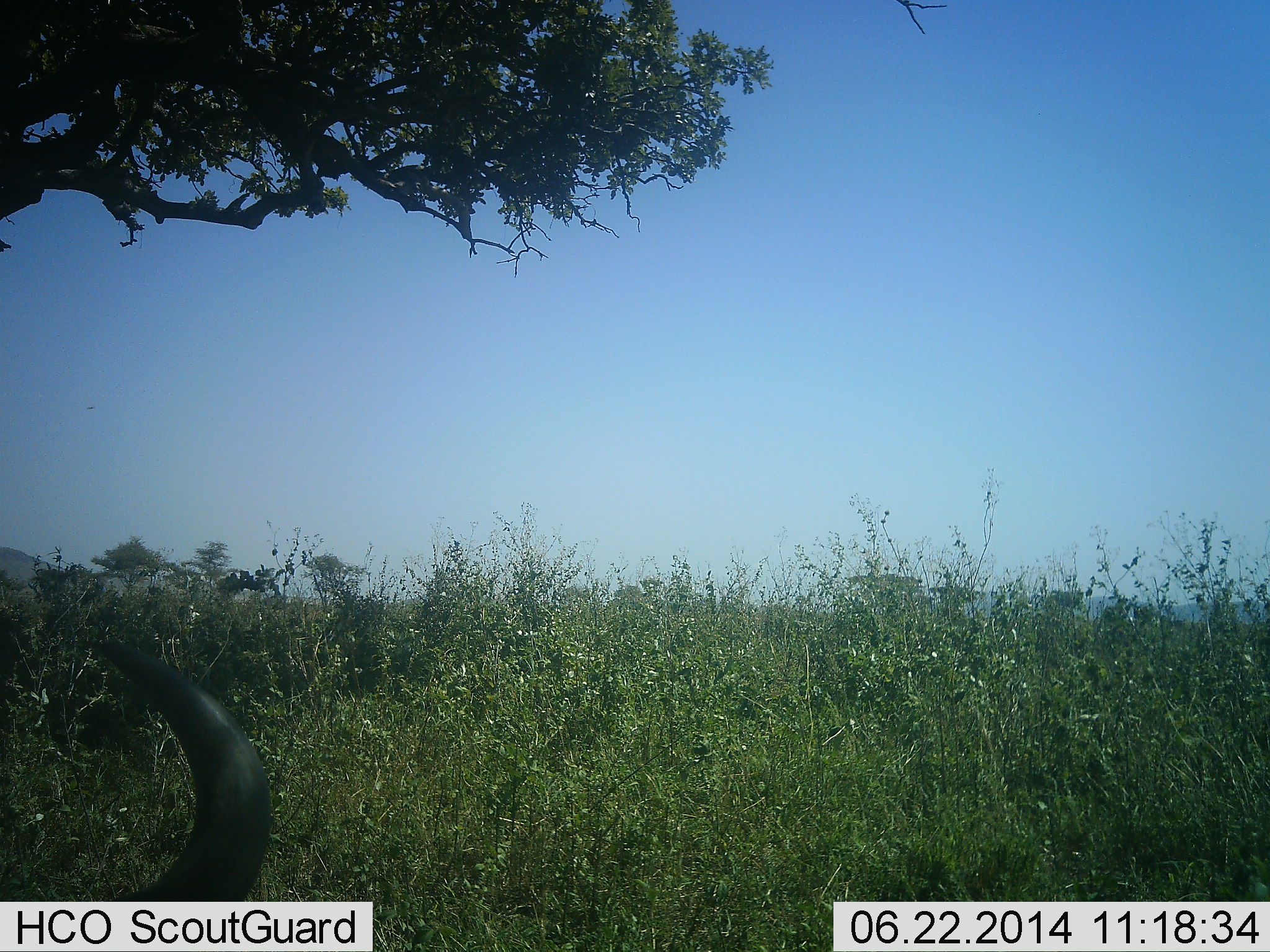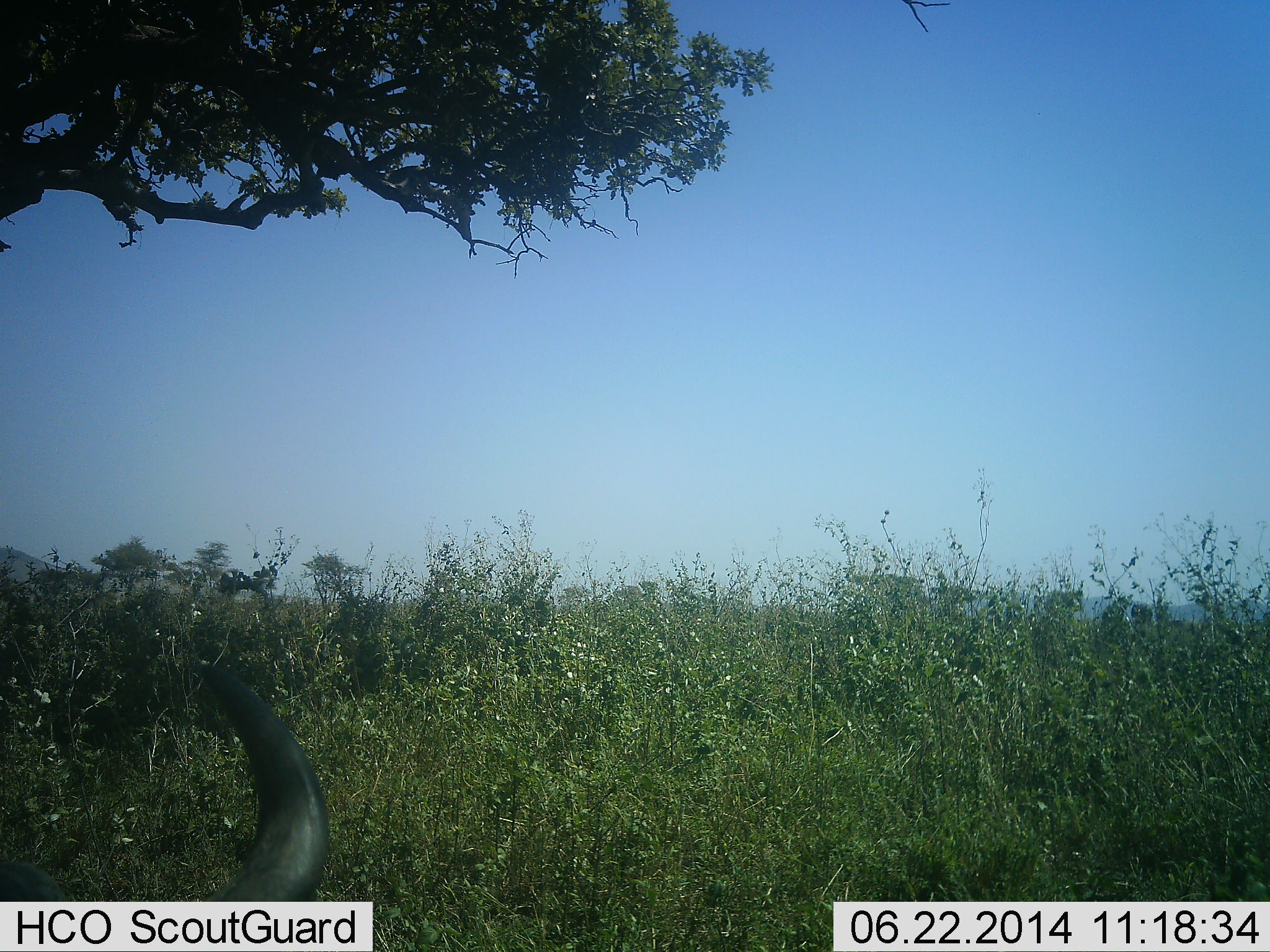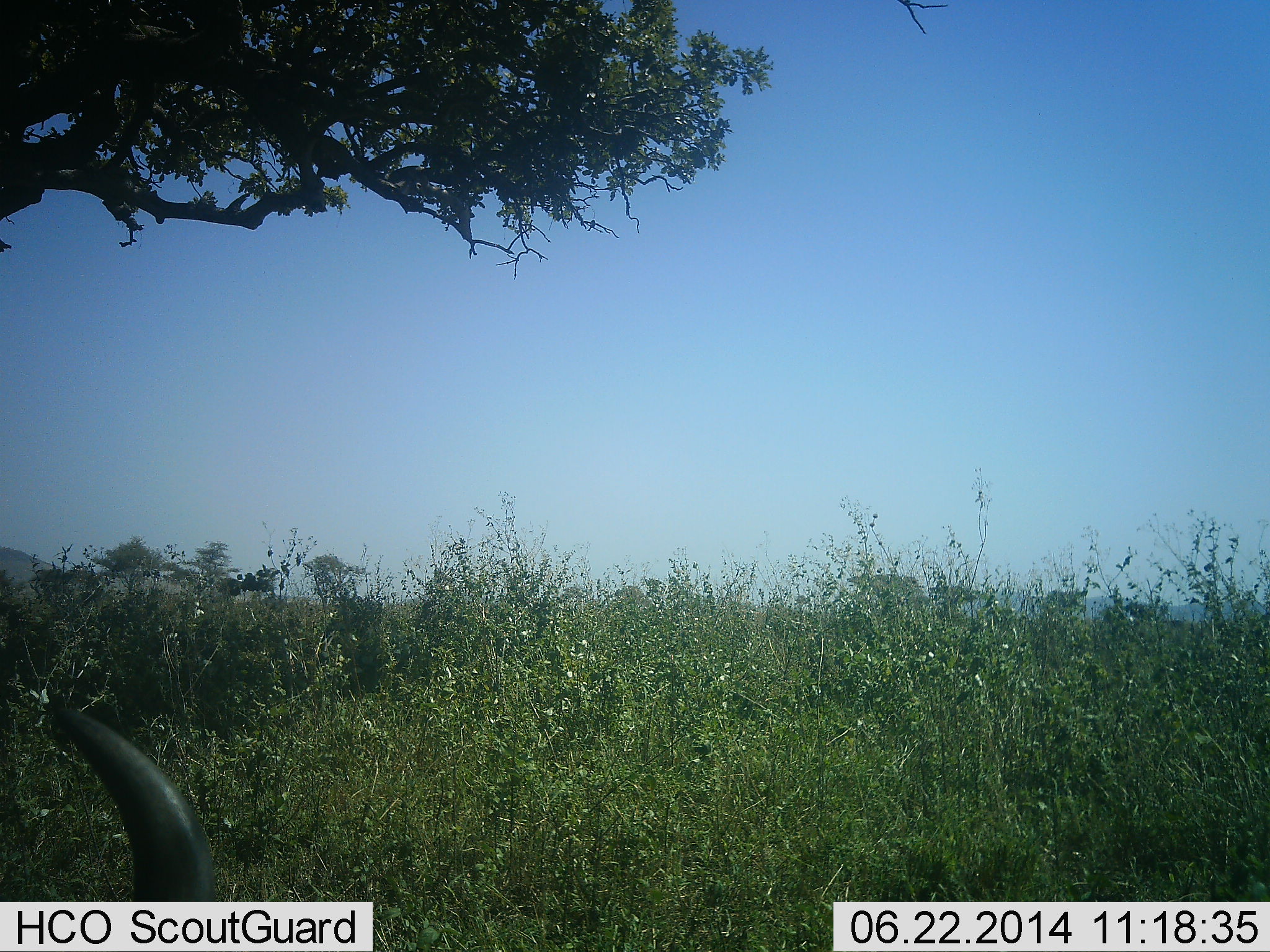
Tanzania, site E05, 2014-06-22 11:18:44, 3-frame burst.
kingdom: Animalia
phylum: Chordata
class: Mammalia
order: Artiodactyla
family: Bovidae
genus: Connochaetes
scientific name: Connochaetes taurinus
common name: blue wildebeest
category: wildebeest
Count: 1.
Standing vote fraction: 20%.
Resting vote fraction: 40%.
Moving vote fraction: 20%.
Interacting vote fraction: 0%.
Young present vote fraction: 0%.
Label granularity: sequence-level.